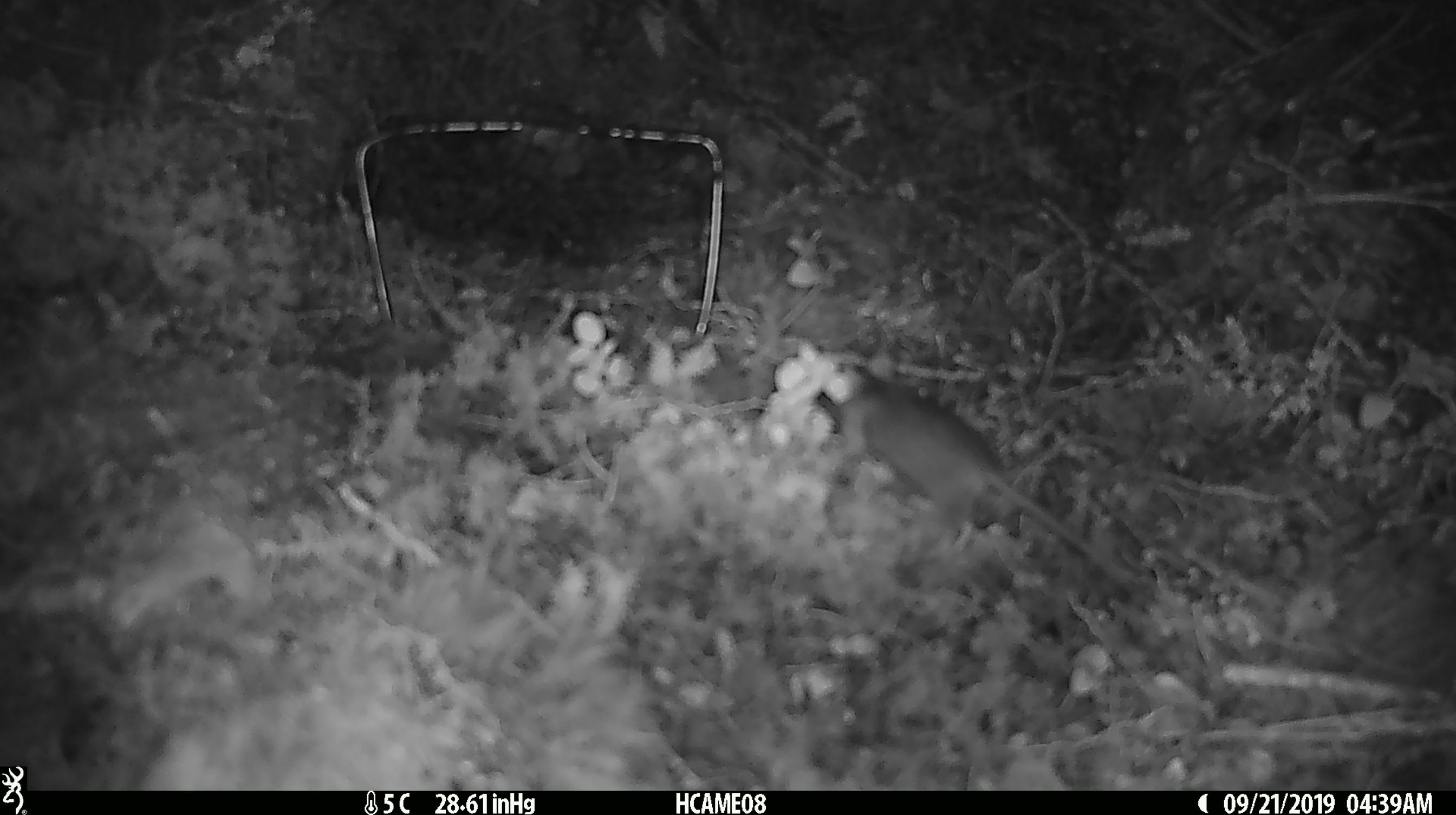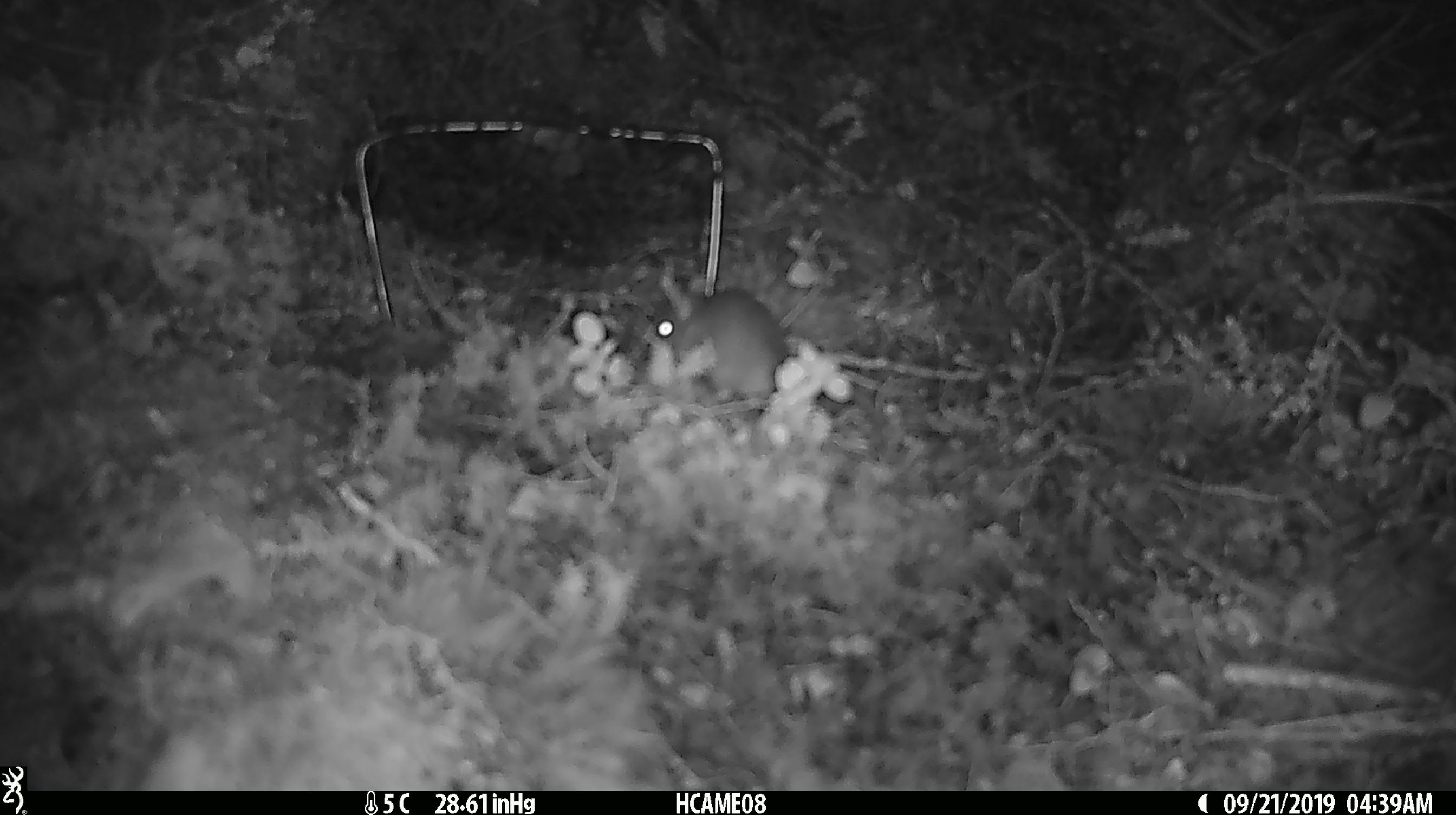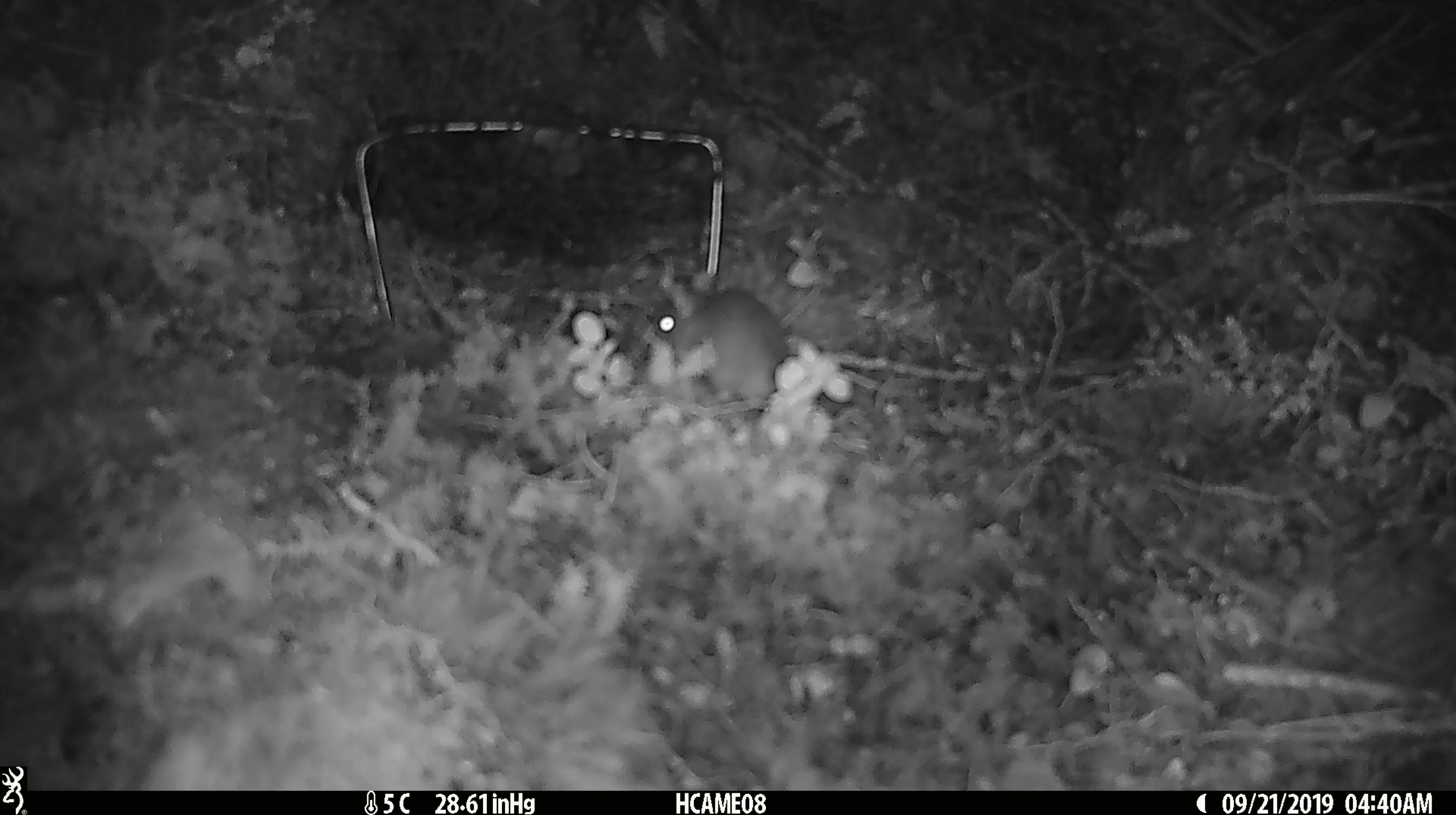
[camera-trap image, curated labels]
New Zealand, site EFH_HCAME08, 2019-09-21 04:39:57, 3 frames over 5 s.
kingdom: Animalia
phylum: Chordata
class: Mammalia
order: Rodentia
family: Muridae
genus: Mus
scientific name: Mus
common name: mouse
Mouse (Mus).